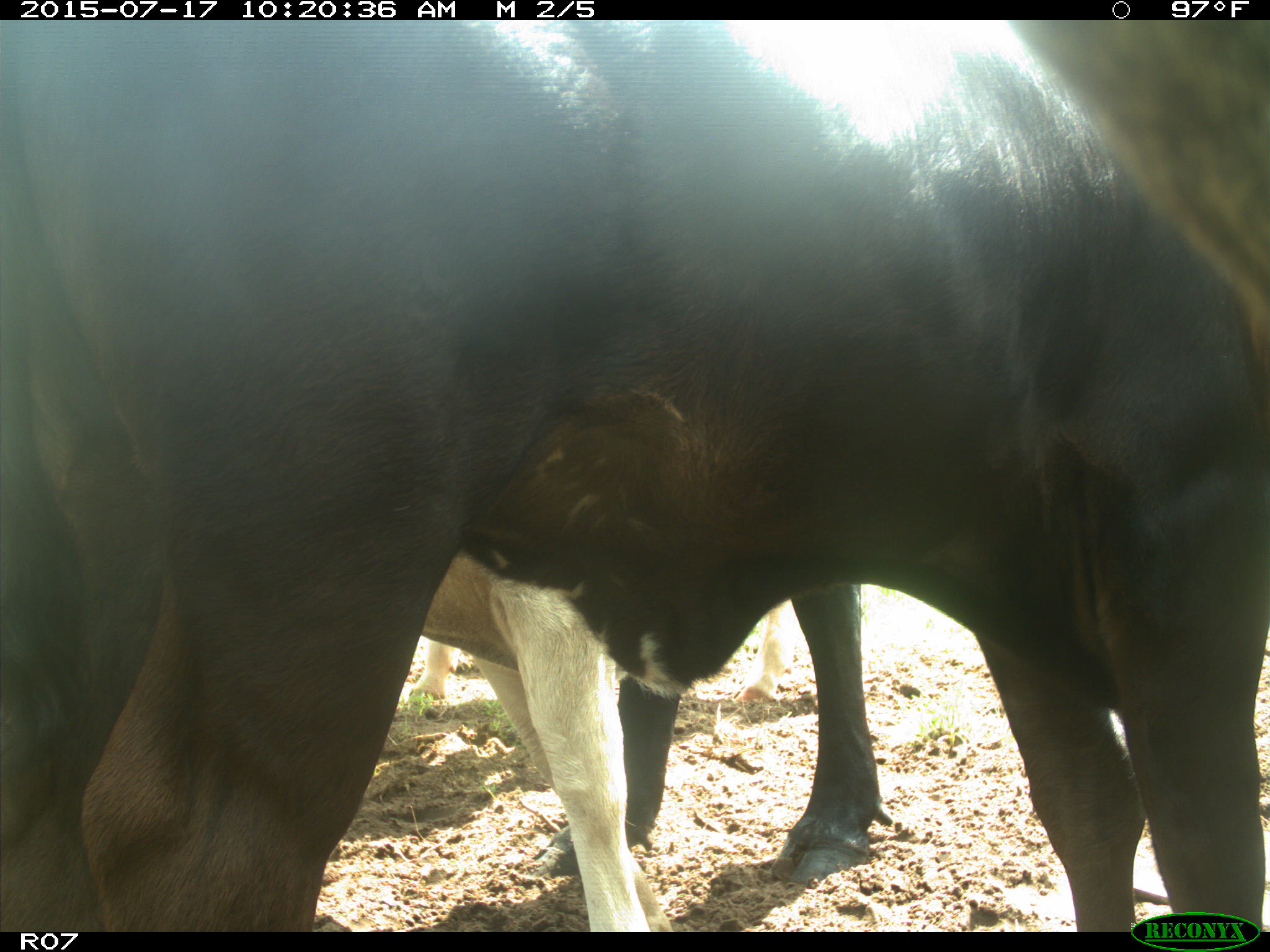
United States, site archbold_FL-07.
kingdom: Animalia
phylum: Chordata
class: Mammalia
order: Artiodactyla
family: Bovidae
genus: Bos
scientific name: Bos taurus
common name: domestic cow